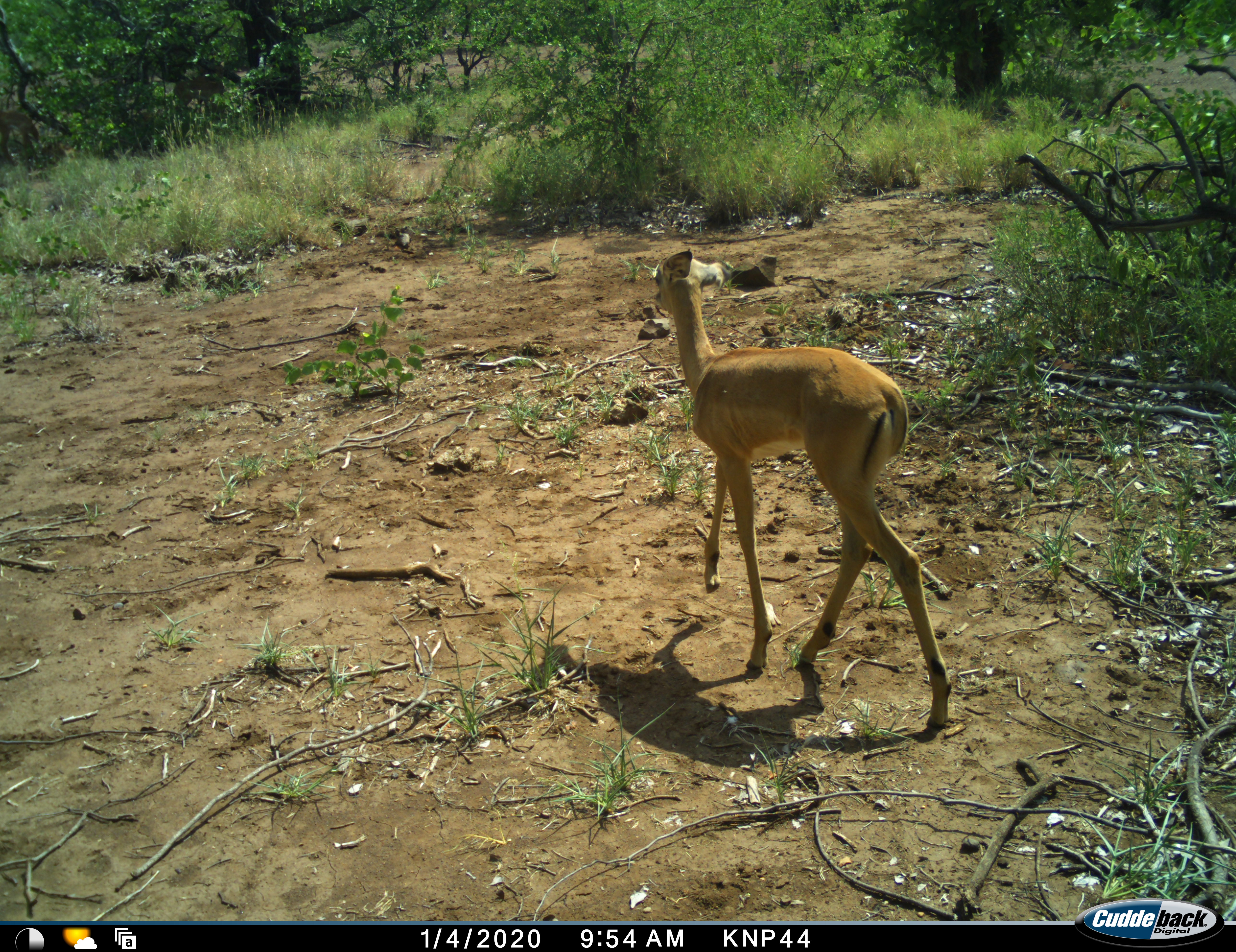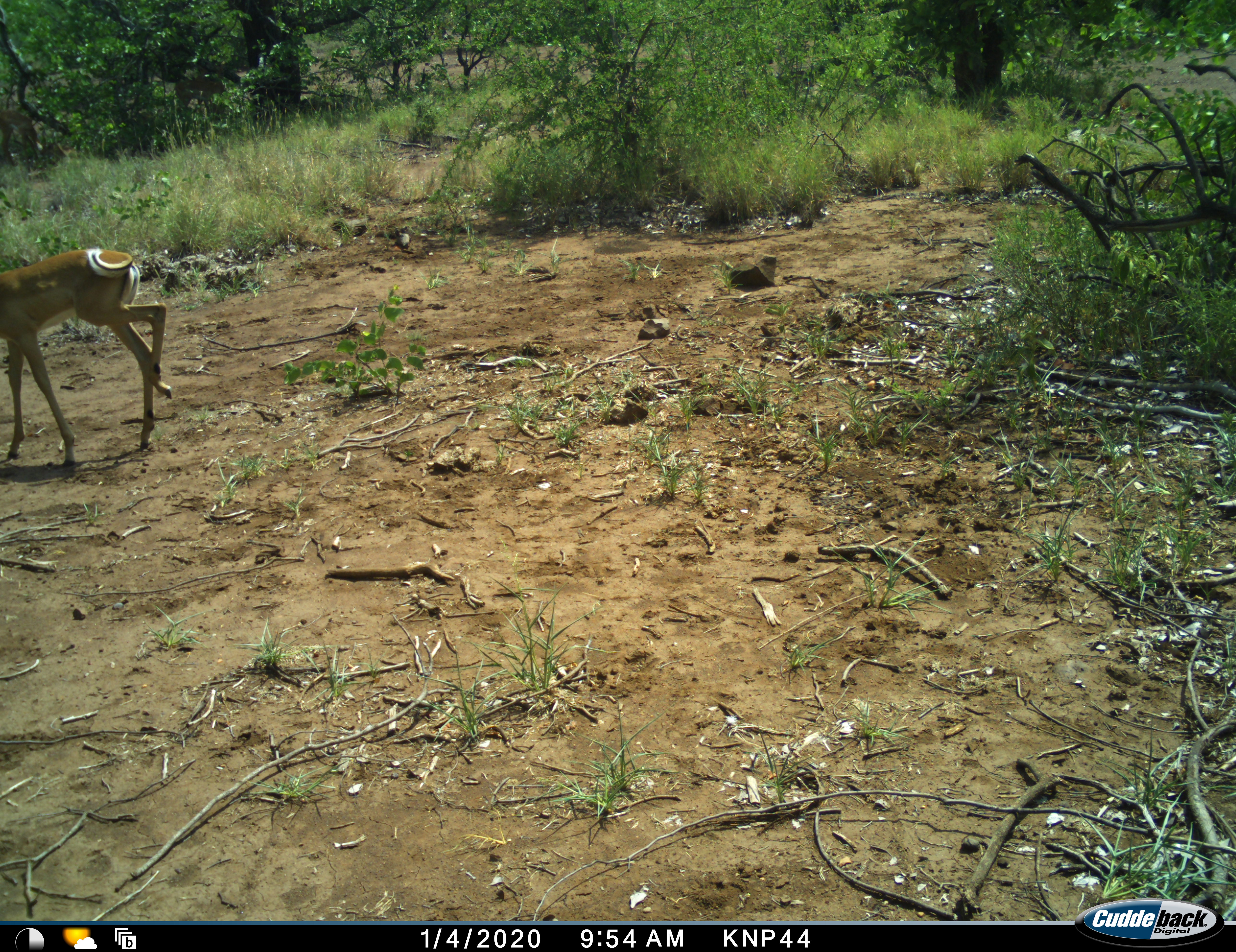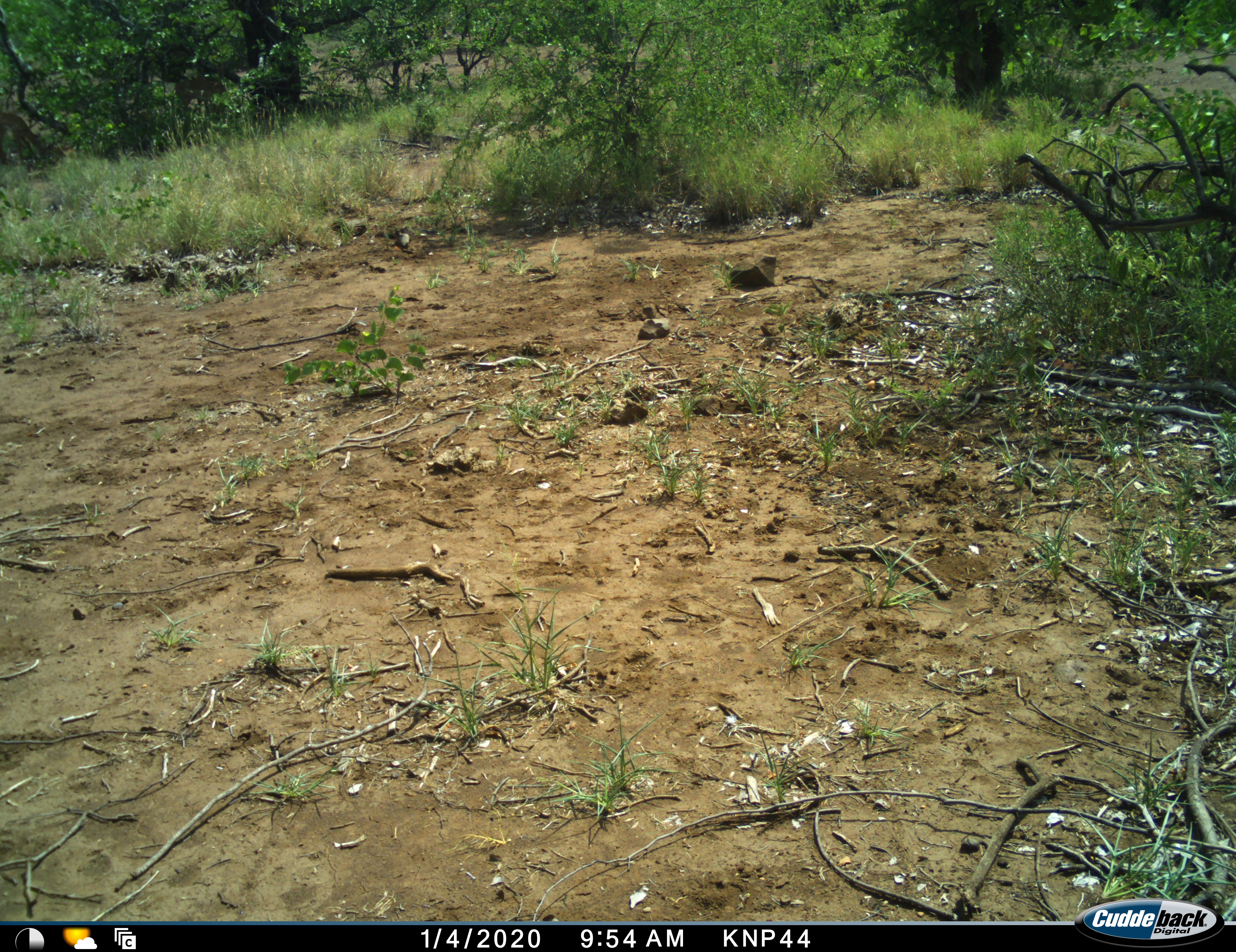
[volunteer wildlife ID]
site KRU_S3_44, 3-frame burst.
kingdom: Animalia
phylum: Chordata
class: Mammalia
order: Artiodactyla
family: Bovidae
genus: Aepyceros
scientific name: Aepyceros melampus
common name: impala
Impala (Aepyceros melampus), count 1. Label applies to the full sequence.